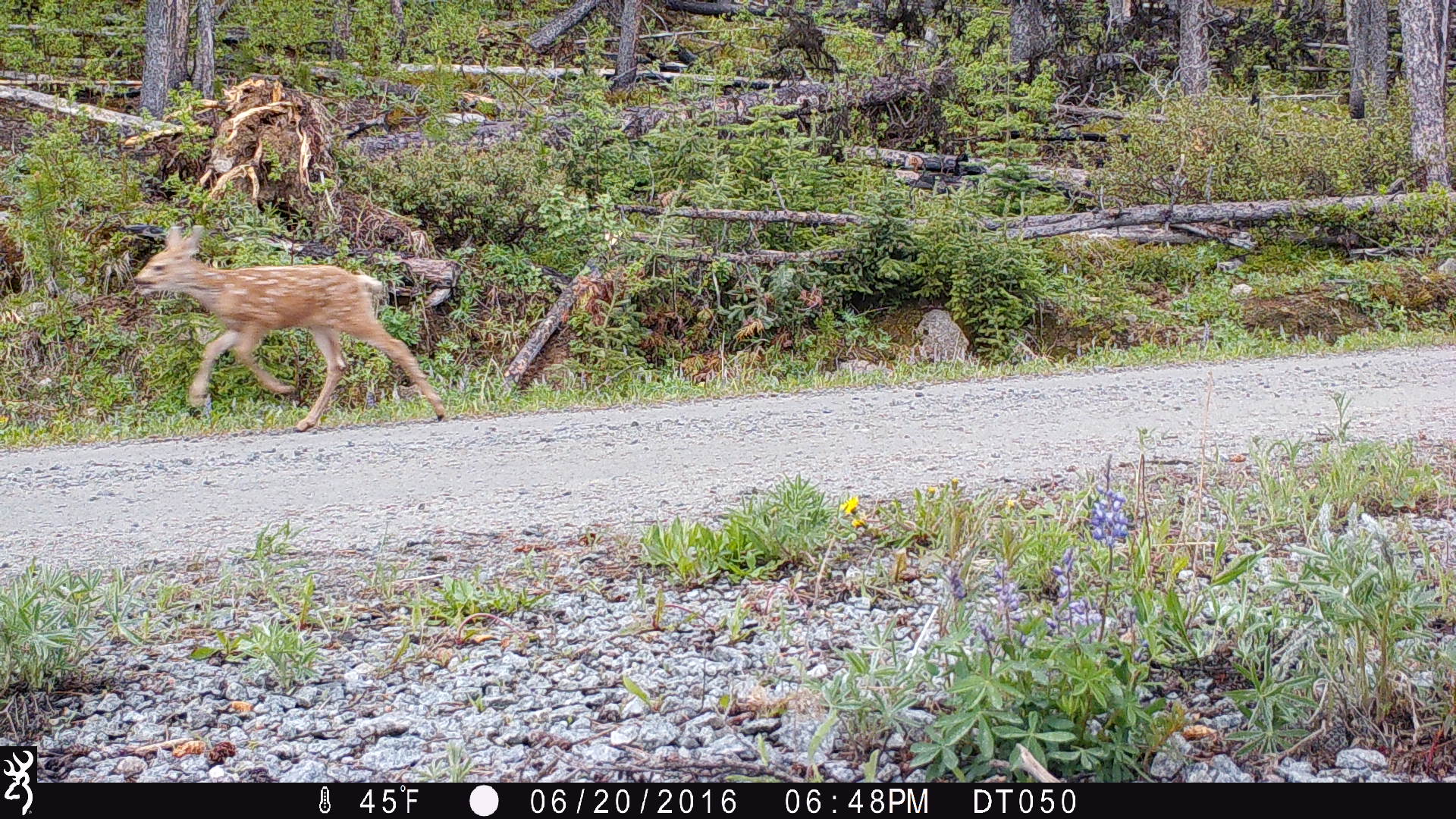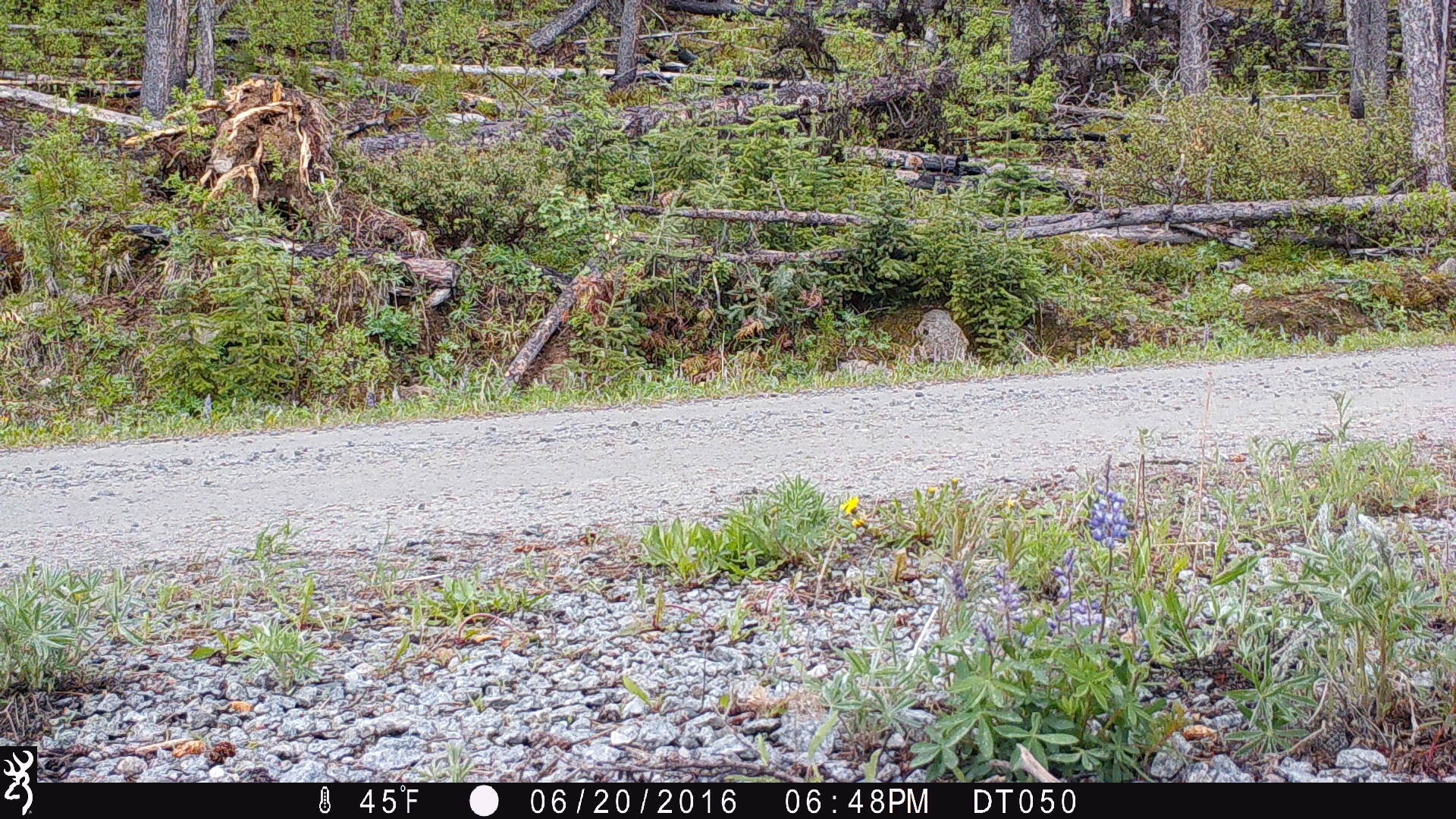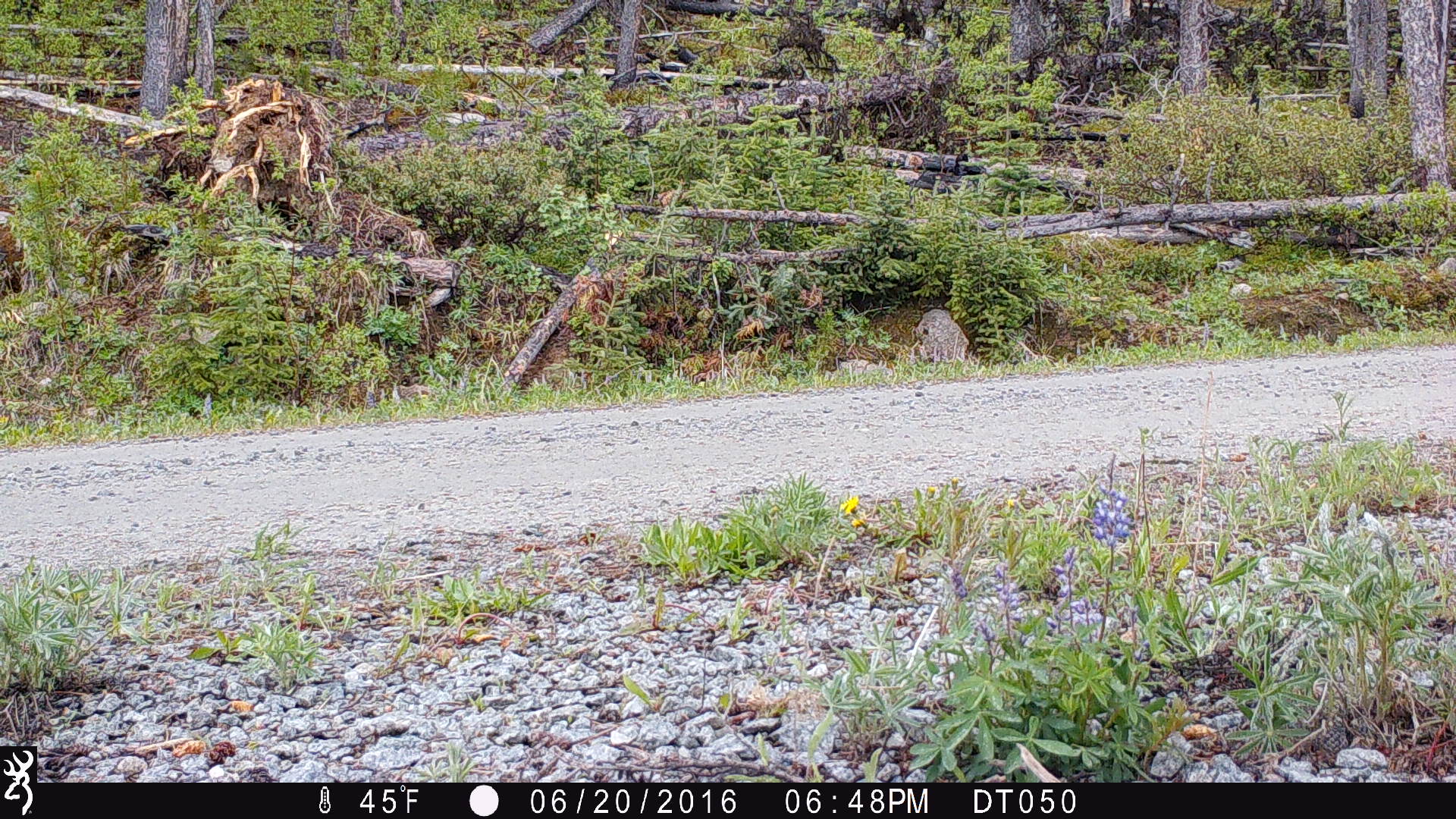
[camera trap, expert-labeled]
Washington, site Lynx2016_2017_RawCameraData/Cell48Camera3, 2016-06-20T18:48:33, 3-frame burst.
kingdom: Animalia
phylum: Chordata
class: Mammalia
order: Artiodactyla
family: Cervidae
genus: Odocoileus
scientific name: Odocoileus hemionus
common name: mule deer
Odocoileus hemionus (mule deer). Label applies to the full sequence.